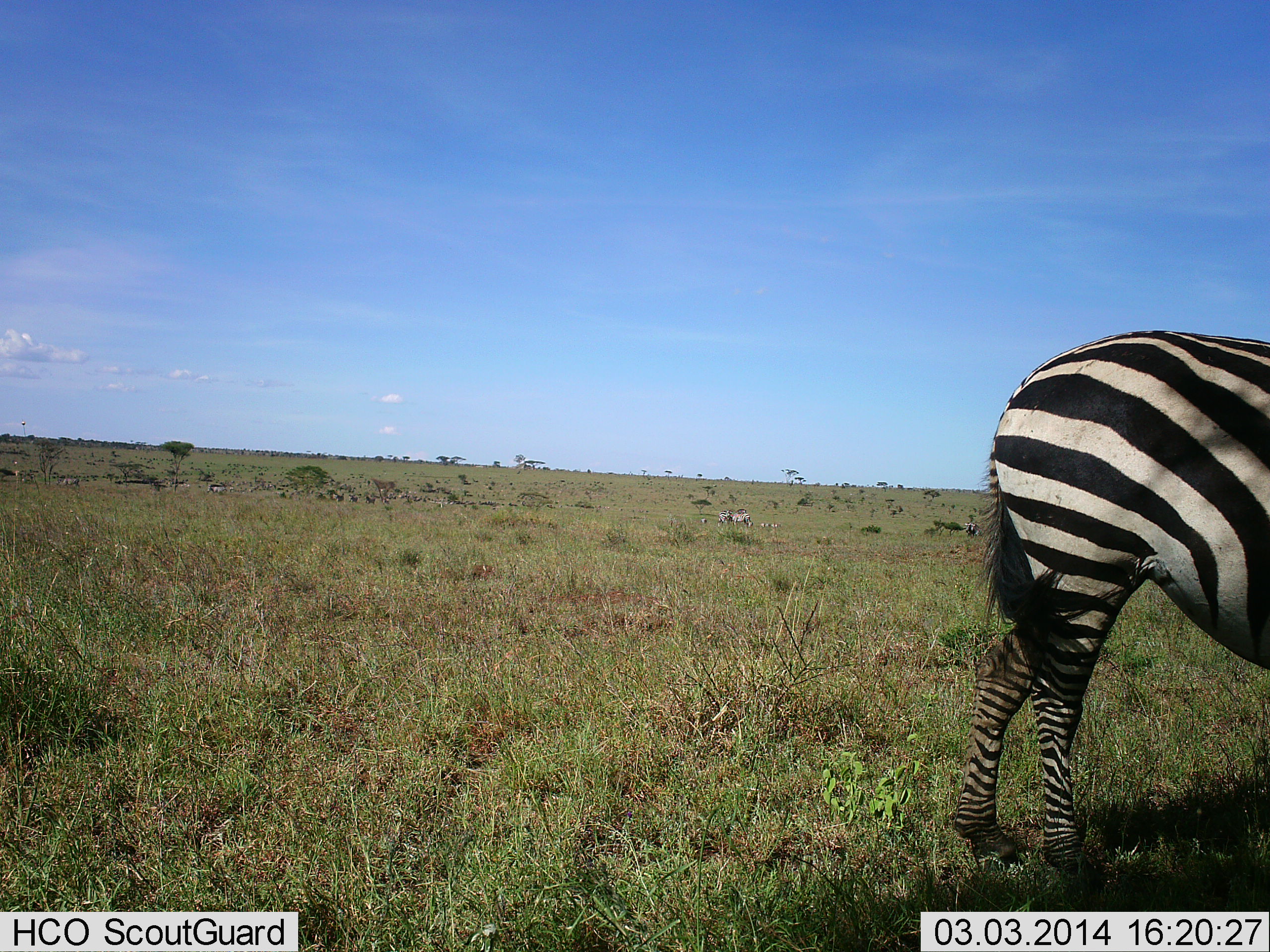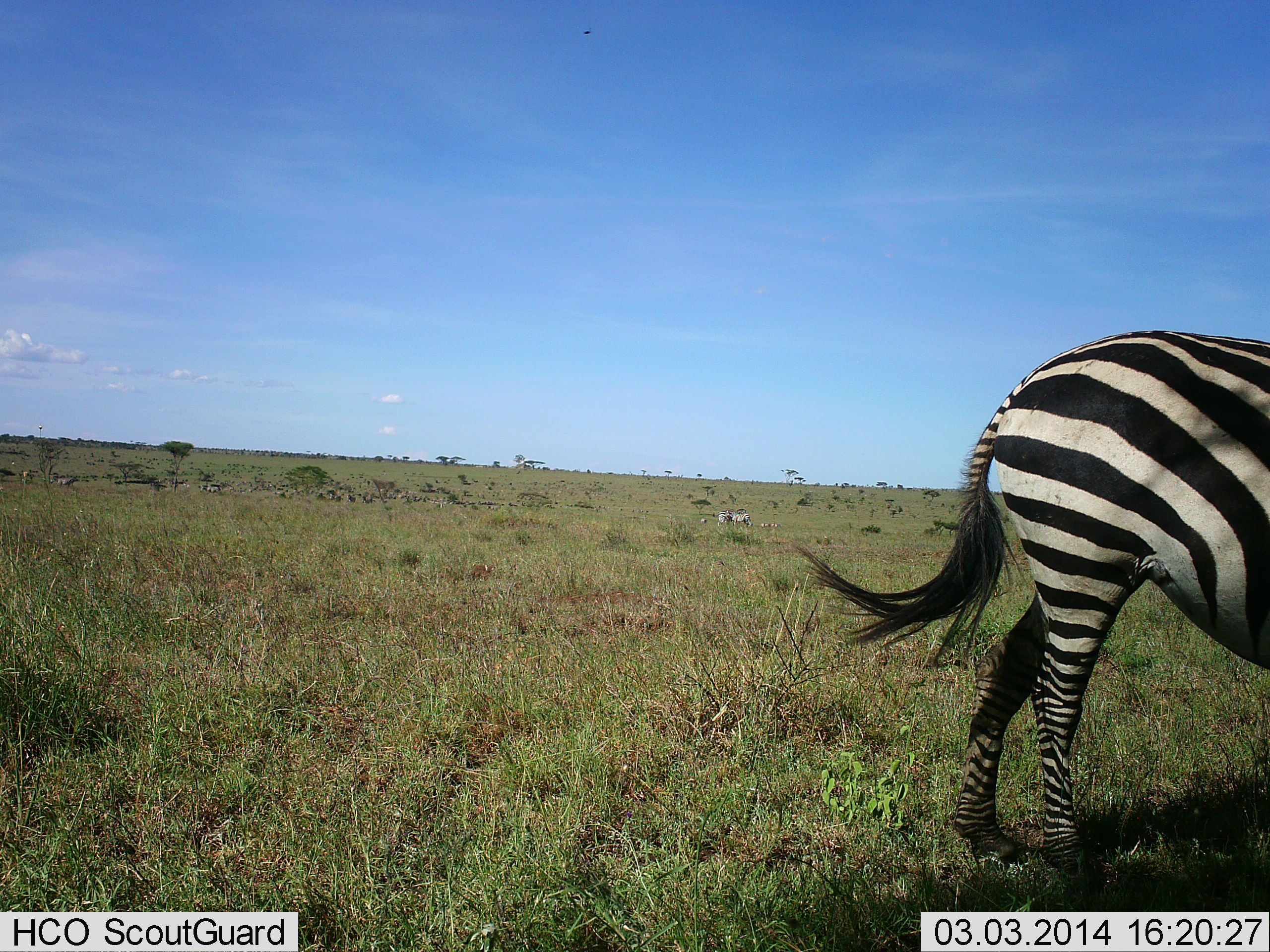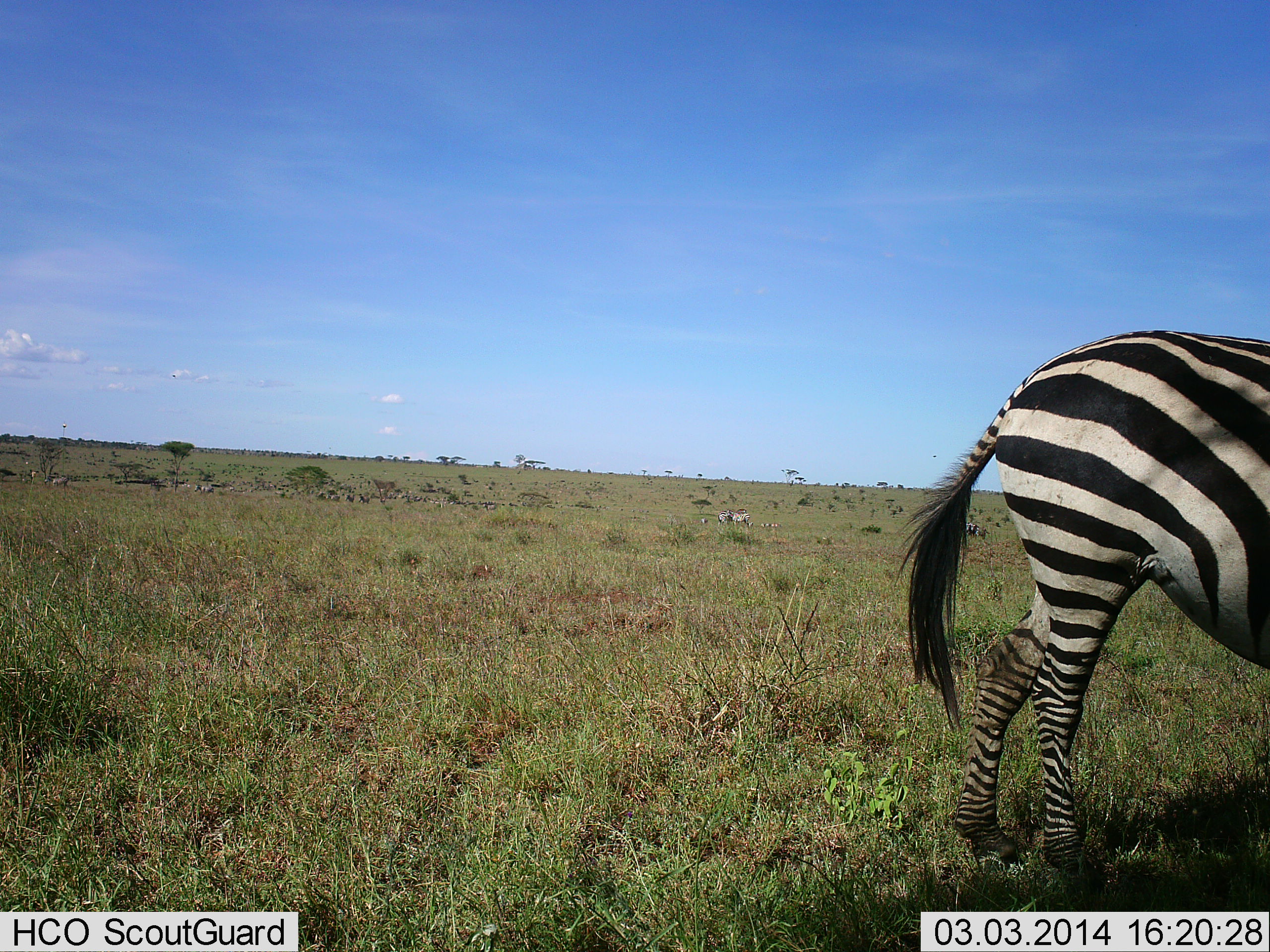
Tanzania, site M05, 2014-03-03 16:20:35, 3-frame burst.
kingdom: Animalia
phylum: Chordata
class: Mammalia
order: Perissodactyla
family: Equidae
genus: Equus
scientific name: Equus quagga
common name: plains zebra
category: zebra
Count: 1.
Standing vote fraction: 100%.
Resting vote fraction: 0%.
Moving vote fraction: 0%.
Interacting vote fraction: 0%.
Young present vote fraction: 0%.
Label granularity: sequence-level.